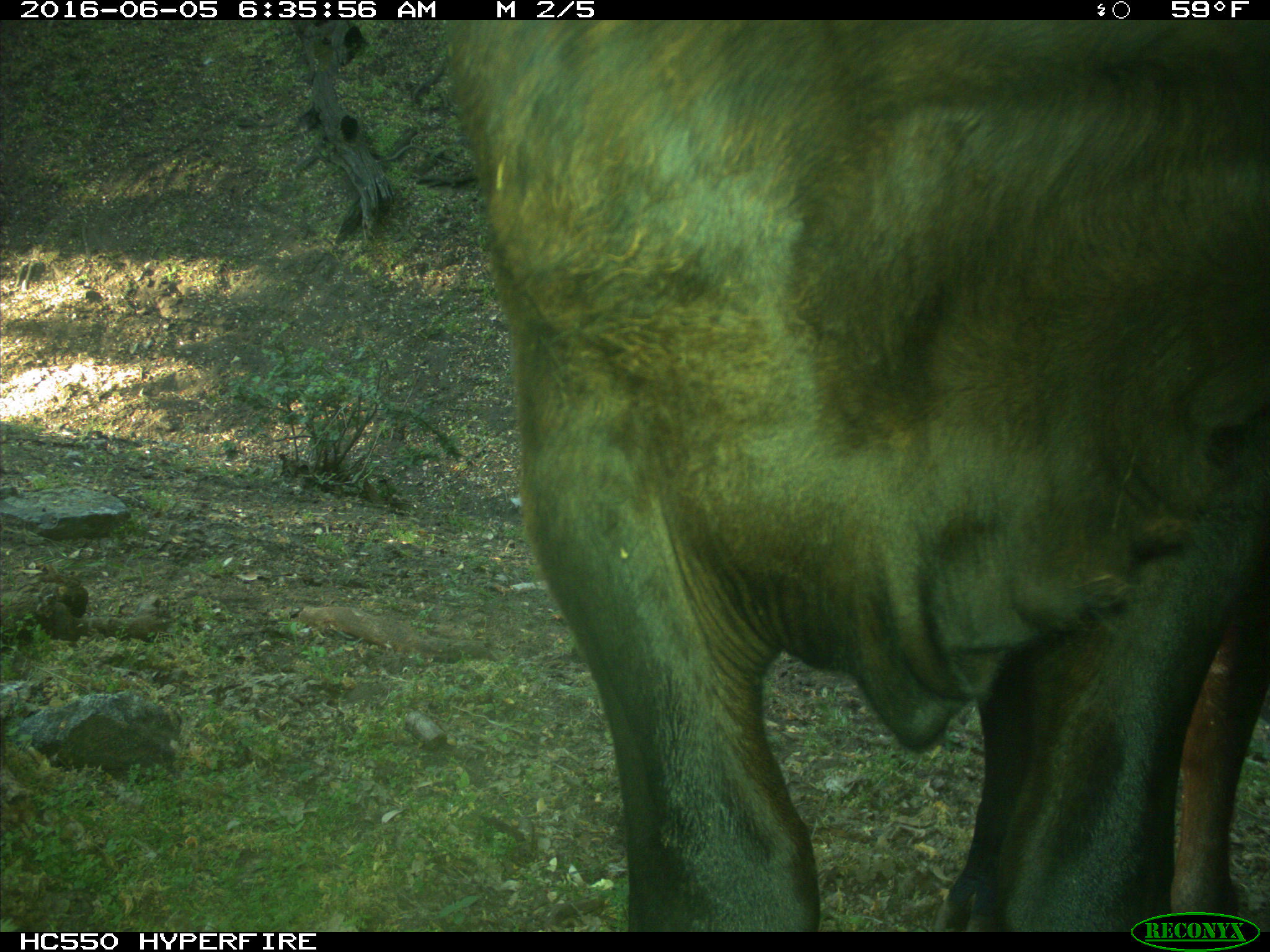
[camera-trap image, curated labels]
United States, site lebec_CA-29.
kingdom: Animalia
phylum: Chordata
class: Mammalia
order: Artiodactyla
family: Bovidae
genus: Bos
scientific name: Bos taurus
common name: domestic cow